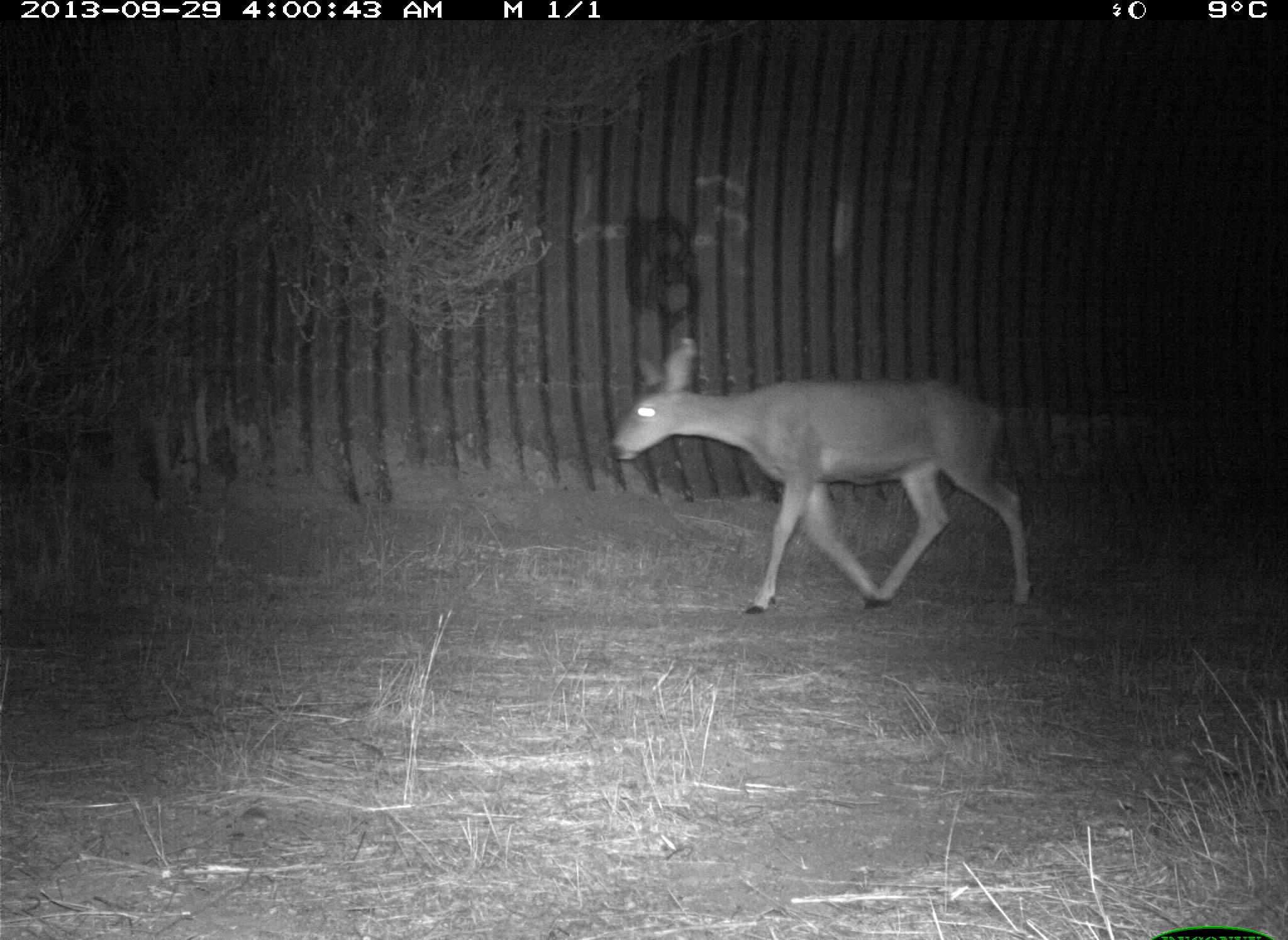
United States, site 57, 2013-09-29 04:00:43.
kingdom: Animalia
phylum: Chordata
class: Mammalia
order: Artiodactyla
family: Cervidae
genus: Odocoileus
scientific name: Odocoileus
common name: deer